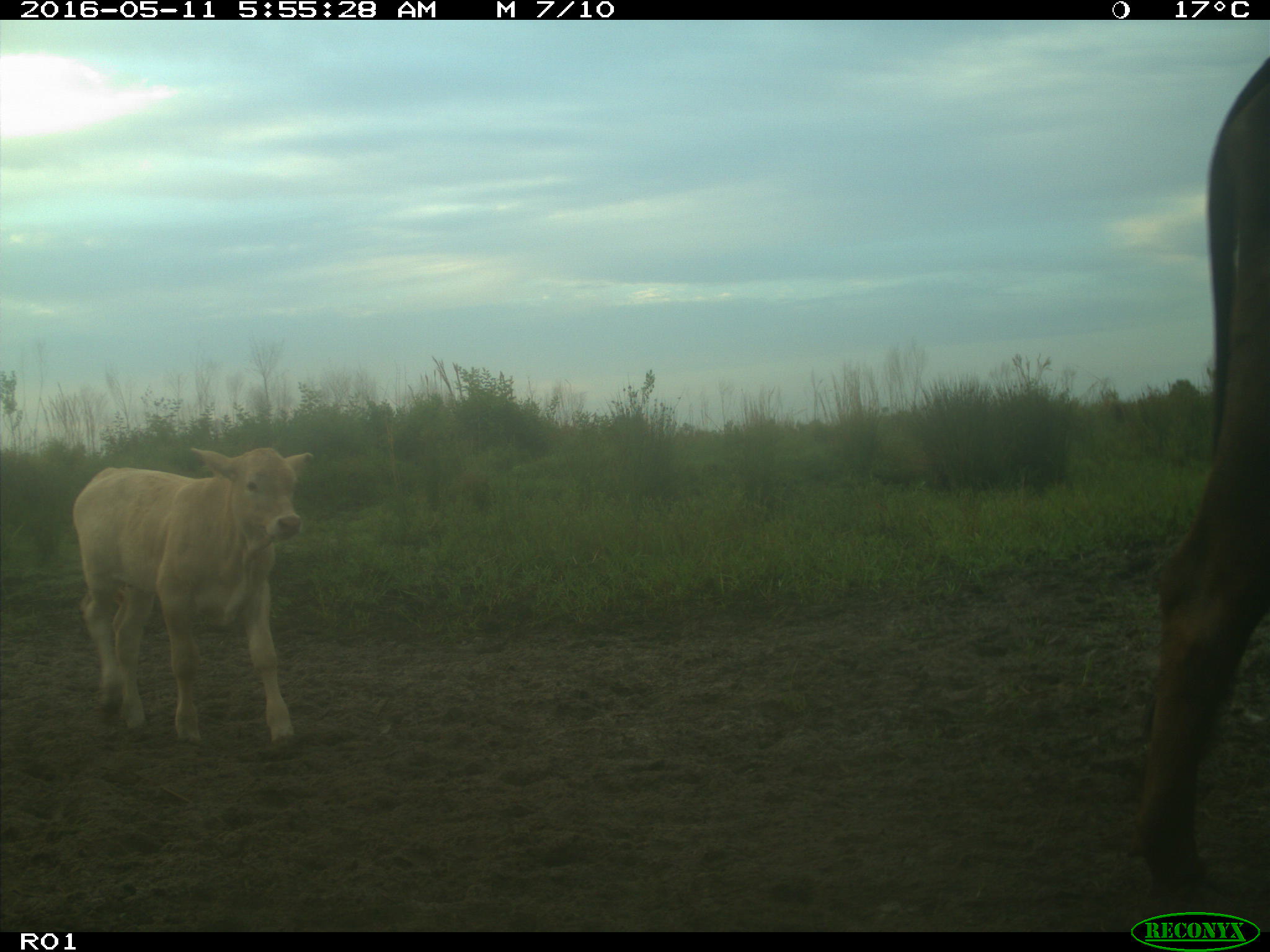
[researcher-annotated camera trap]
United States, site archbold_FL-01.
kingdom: Animalia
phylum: Chordata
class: Mammalia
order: Artiodactyla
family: Bovidae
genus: Bos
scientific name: Bos taurus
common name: domestic cow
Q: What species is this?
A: Bos taurus (domestic cow).